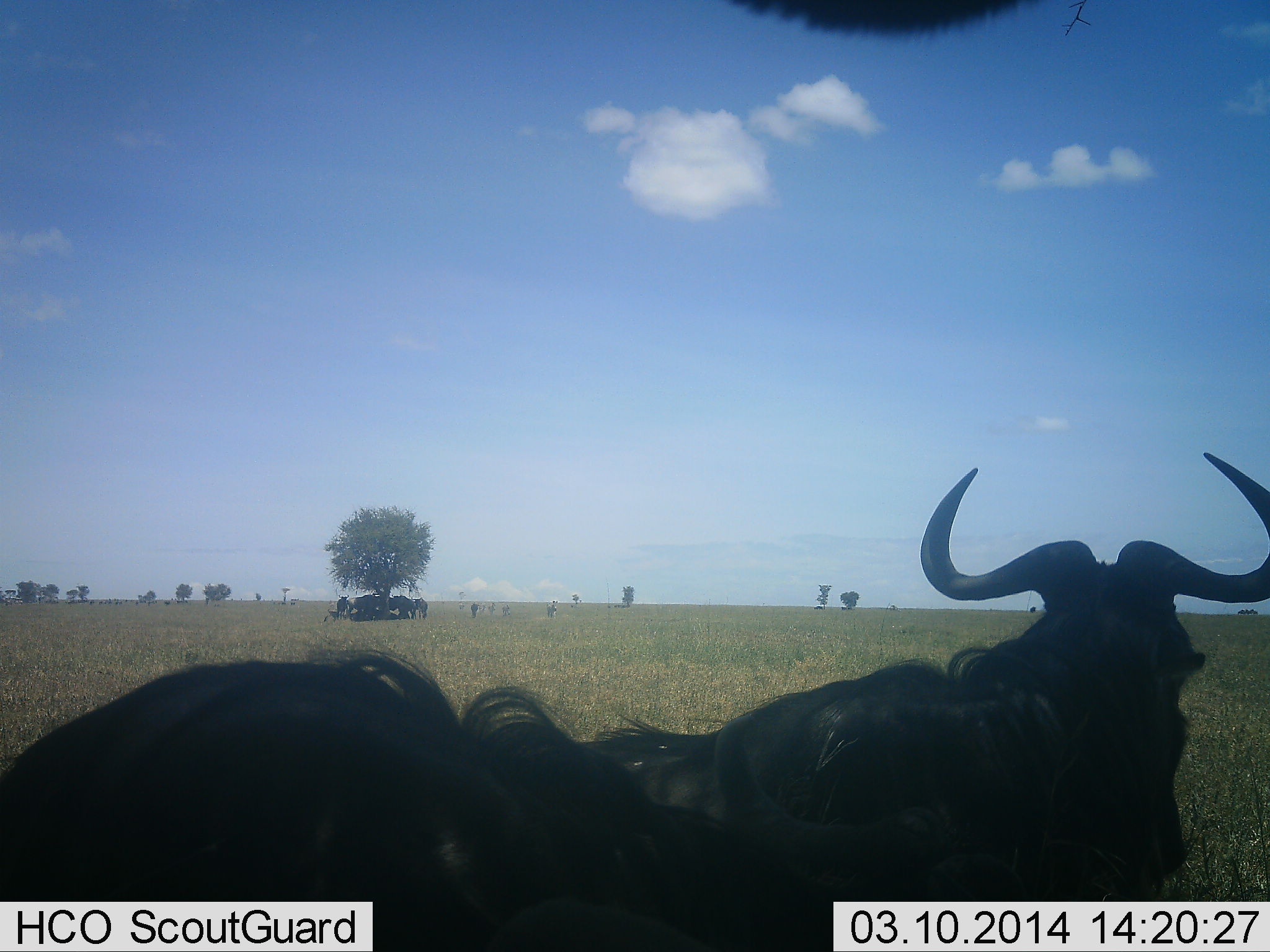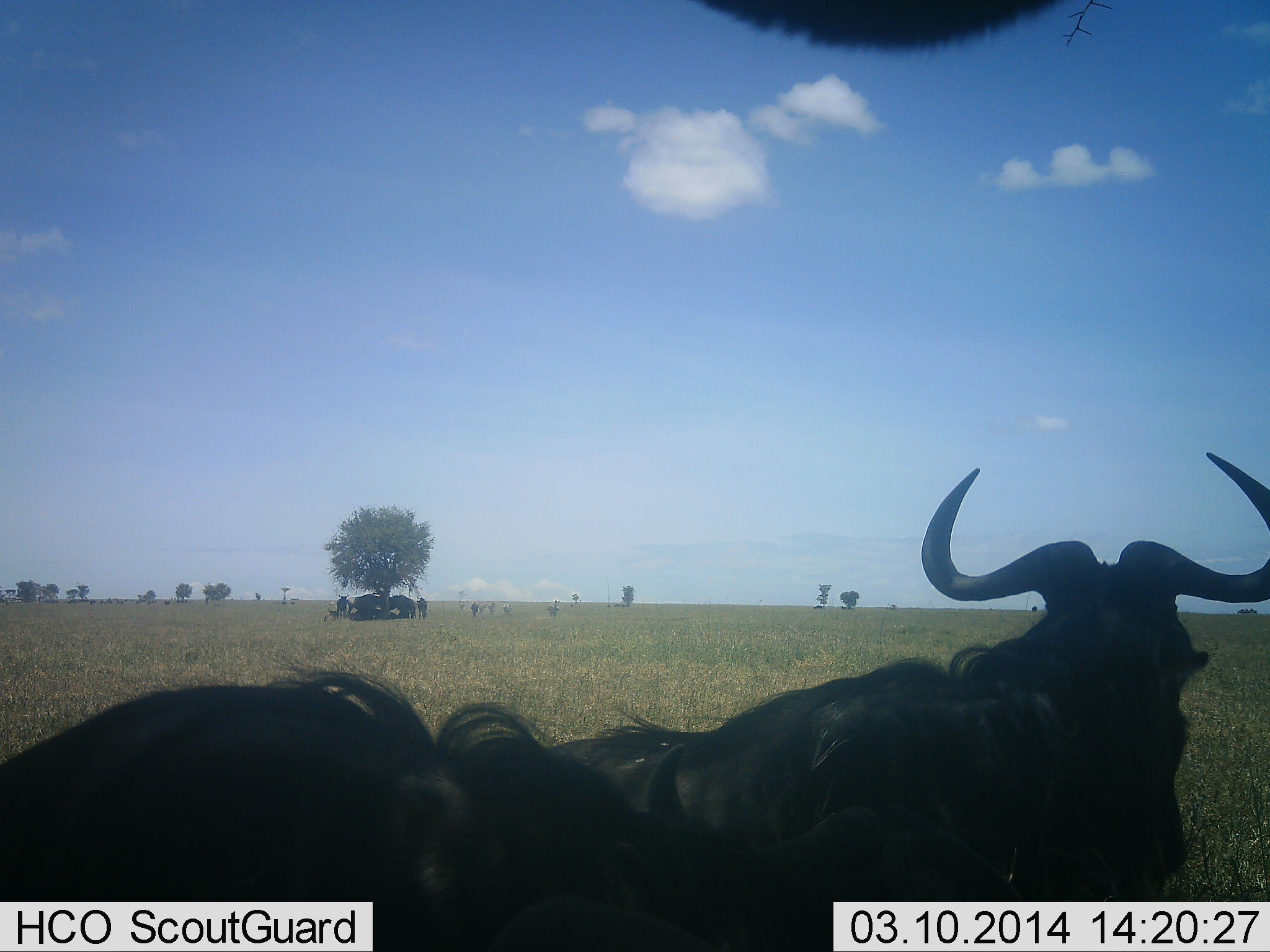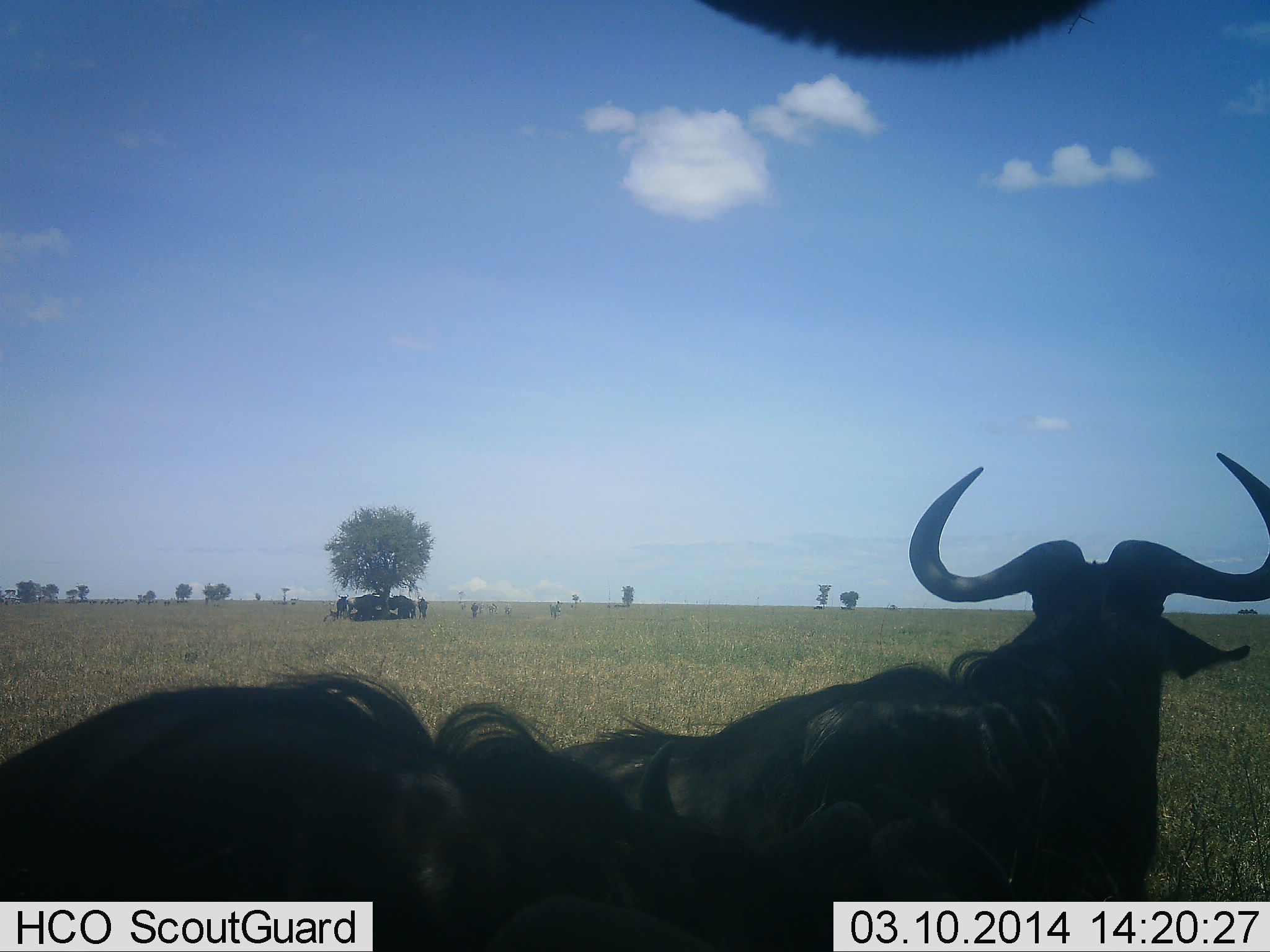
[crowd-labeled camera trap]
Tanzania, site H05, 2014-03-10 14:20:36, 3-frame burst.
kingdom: Animalia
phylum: Chordata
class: Mammalia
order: Artiodactyla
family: Bovidae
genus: Connochaetes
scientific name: Connochaetes taurinus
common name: blue wildebeest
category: wildebeest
Wildebeest (blue wildebeest) (Connochaetes taurinus), count 11-50. Behavior (volunteer vote fractions): standing 92%, resting 75%, moving 17%, interacting 0%. Young present (vote fraction): 0%. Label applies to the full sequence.